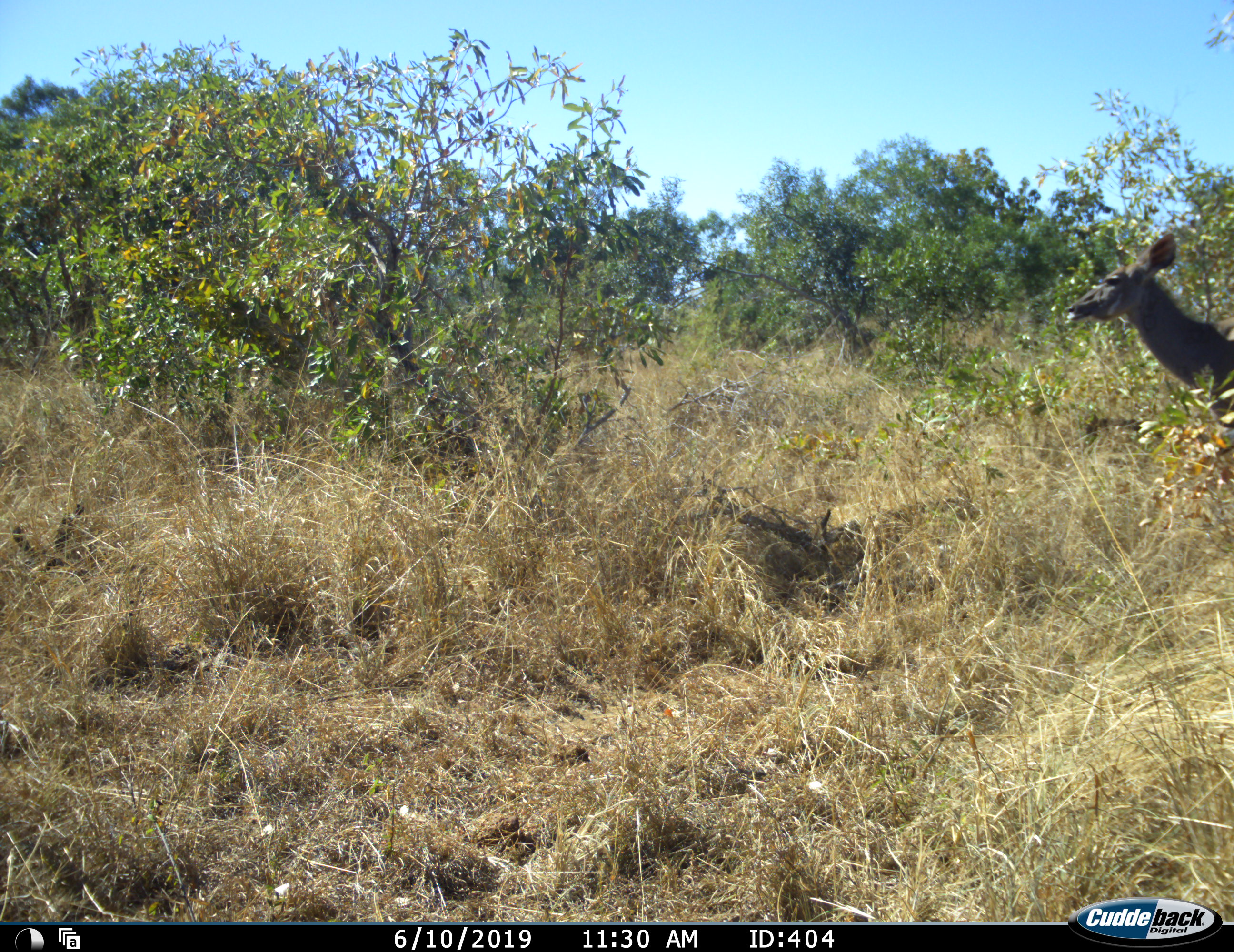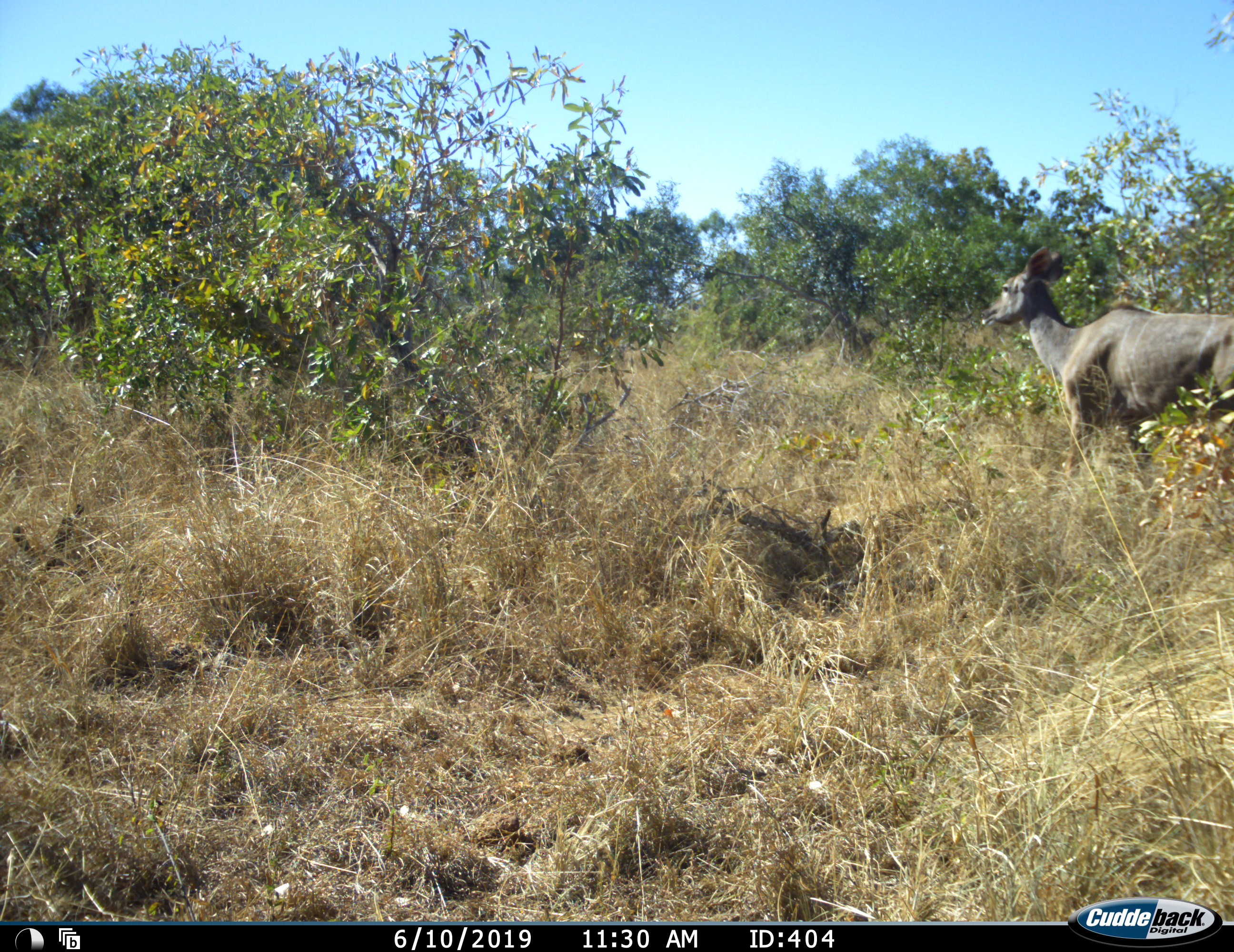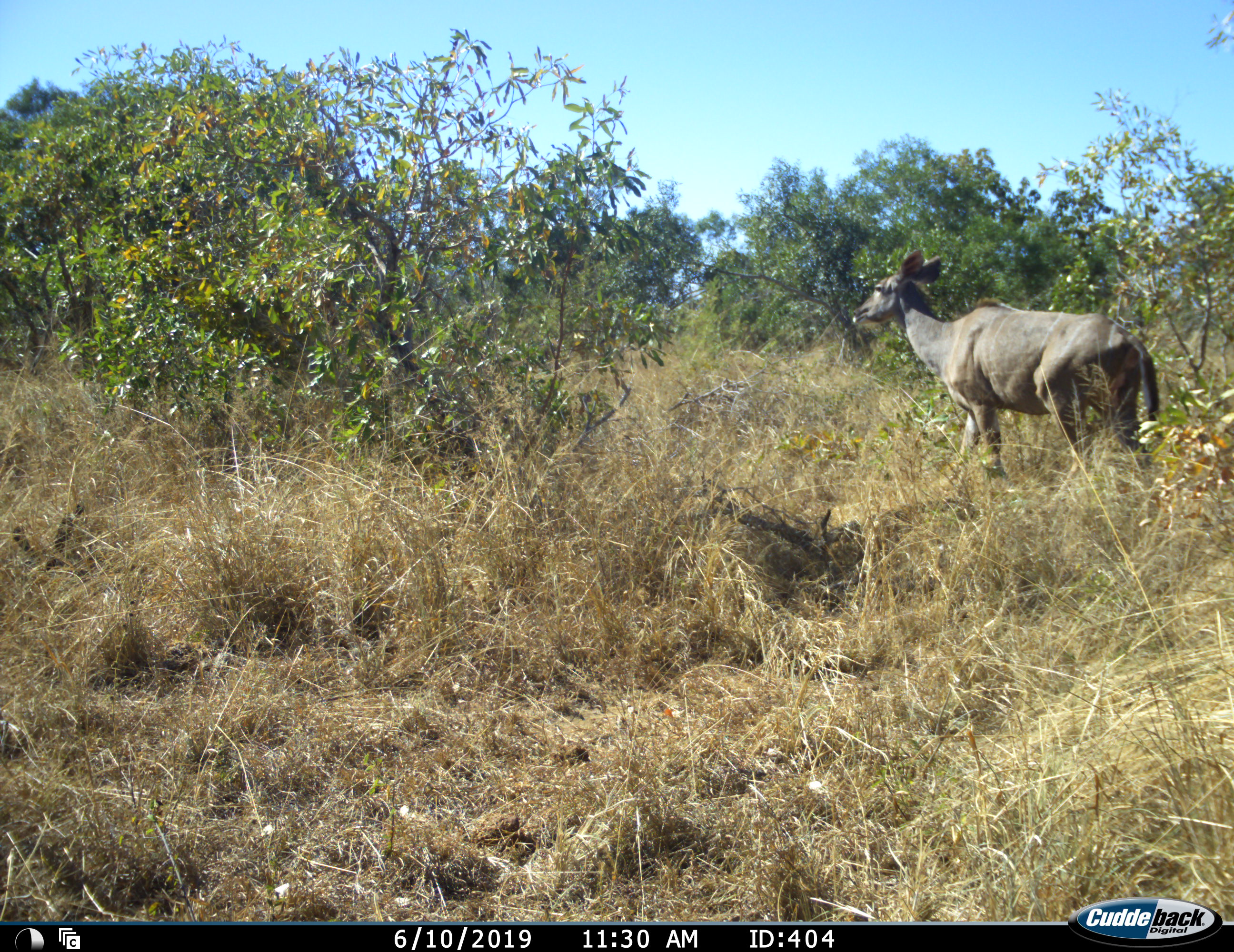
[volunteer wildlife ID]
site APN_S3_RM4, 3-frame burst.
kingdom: Animalia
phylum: Chordata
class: Mammalia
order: Artiodactyla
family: Bovidae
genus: Tragelaphus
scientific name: Tragelaphus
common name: kudu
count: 1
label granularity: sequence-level